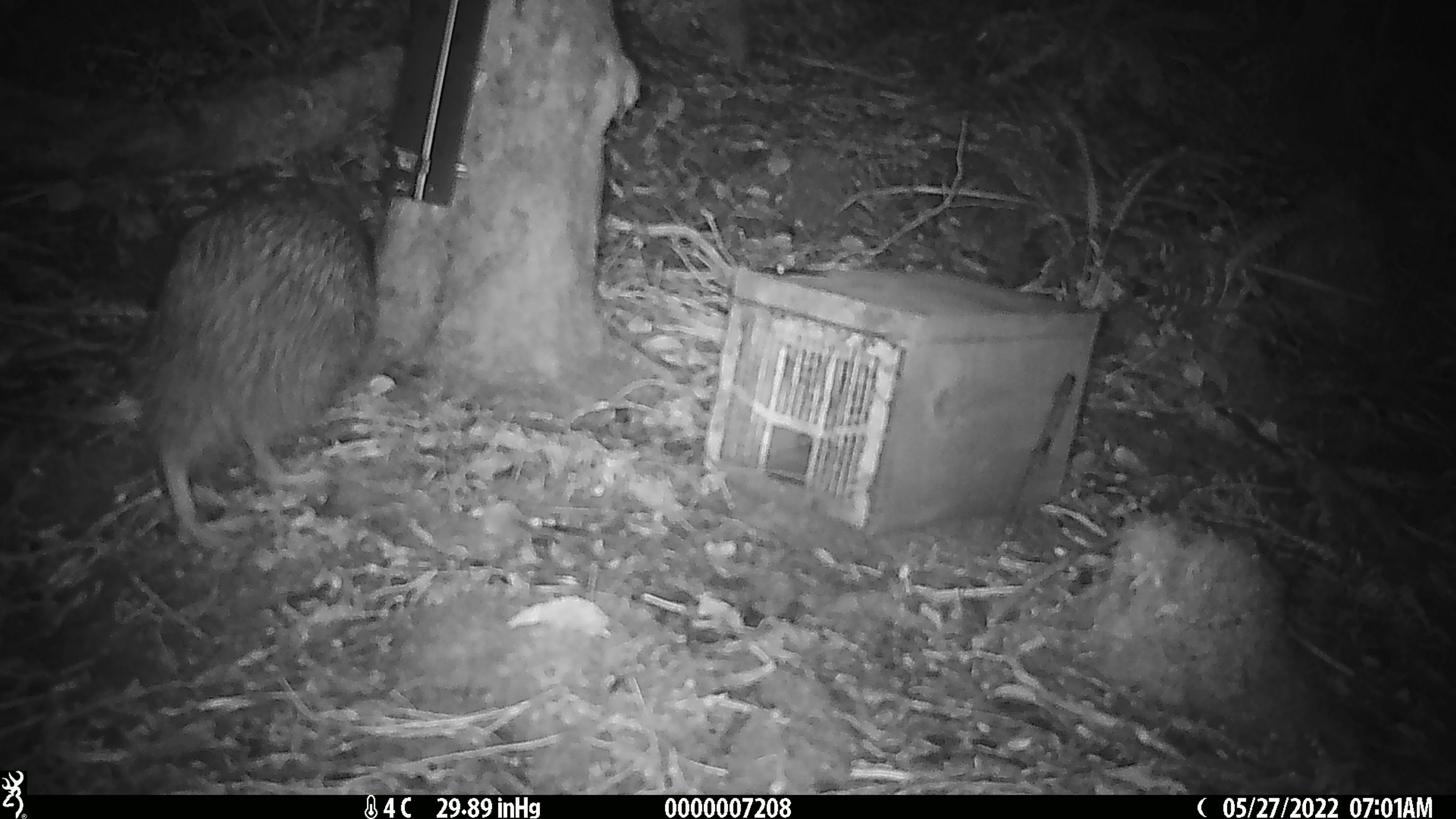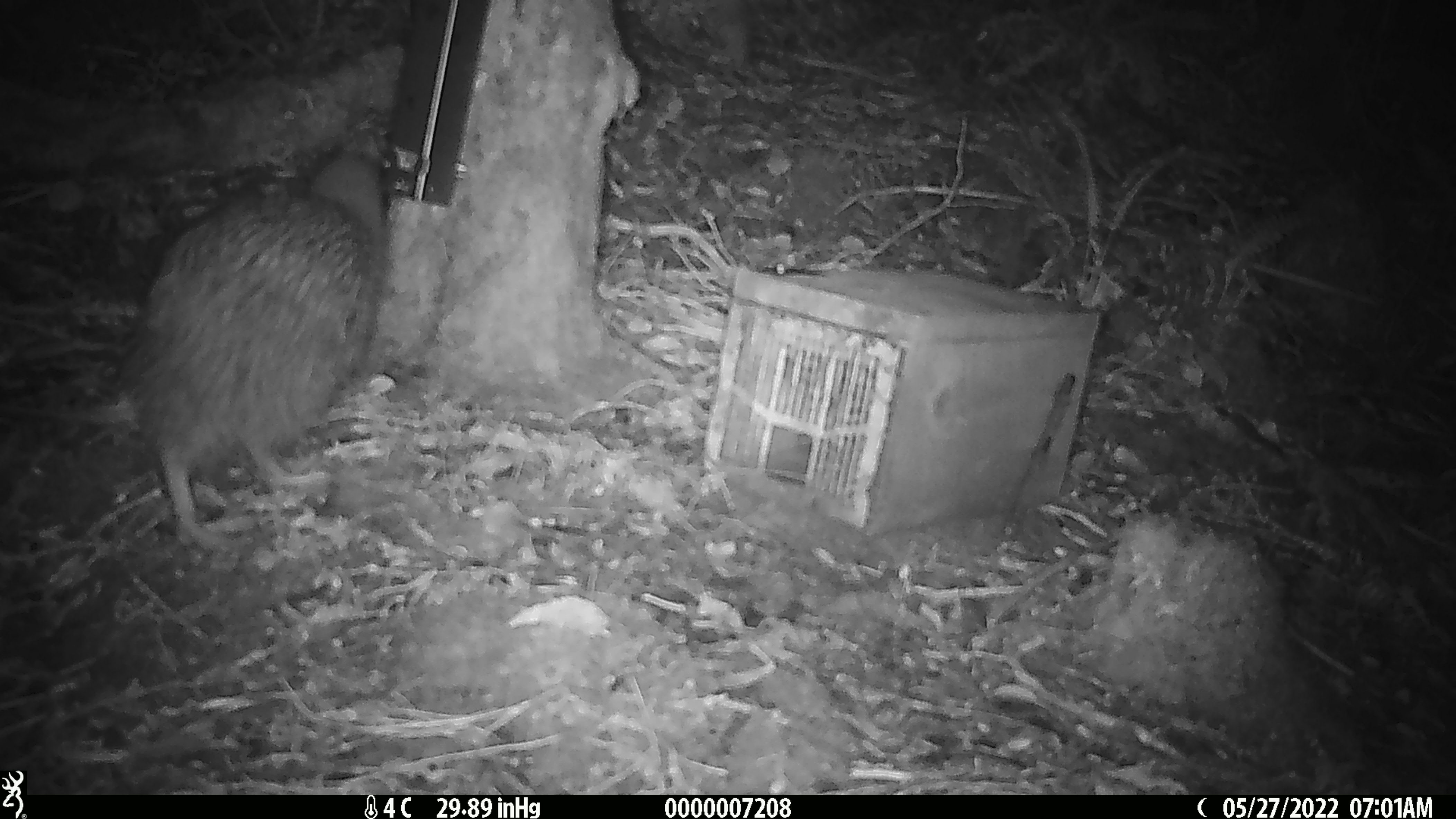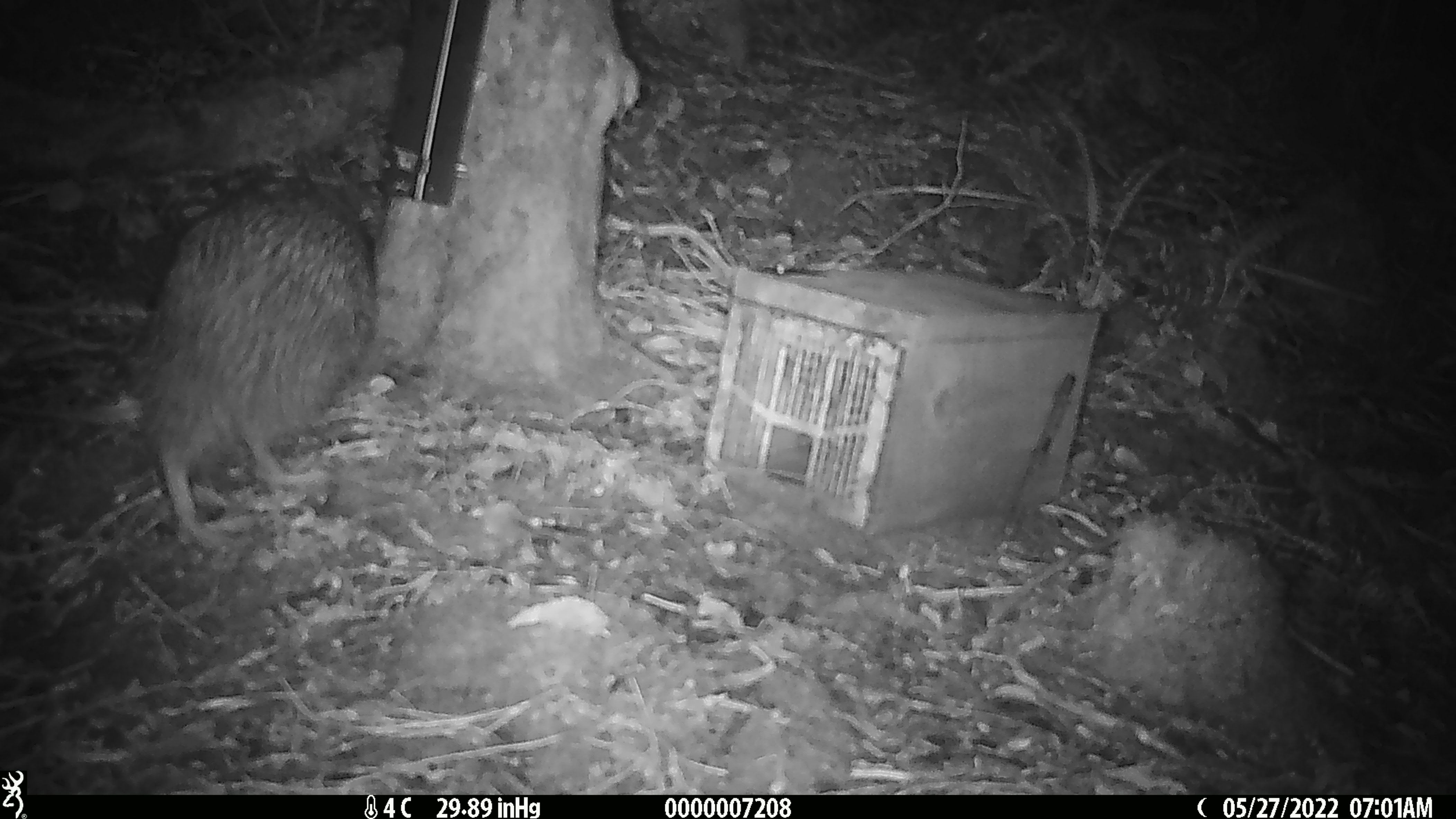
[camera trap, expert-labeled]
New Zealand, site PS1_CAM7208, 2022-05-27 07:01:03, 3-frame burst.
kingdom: Animalia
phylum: Chordata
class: Aves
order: Apterygiformes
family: Apterygidae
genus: Apteryx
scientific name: Apteryx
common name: kiwi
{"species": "kiwi (Apteryx)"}